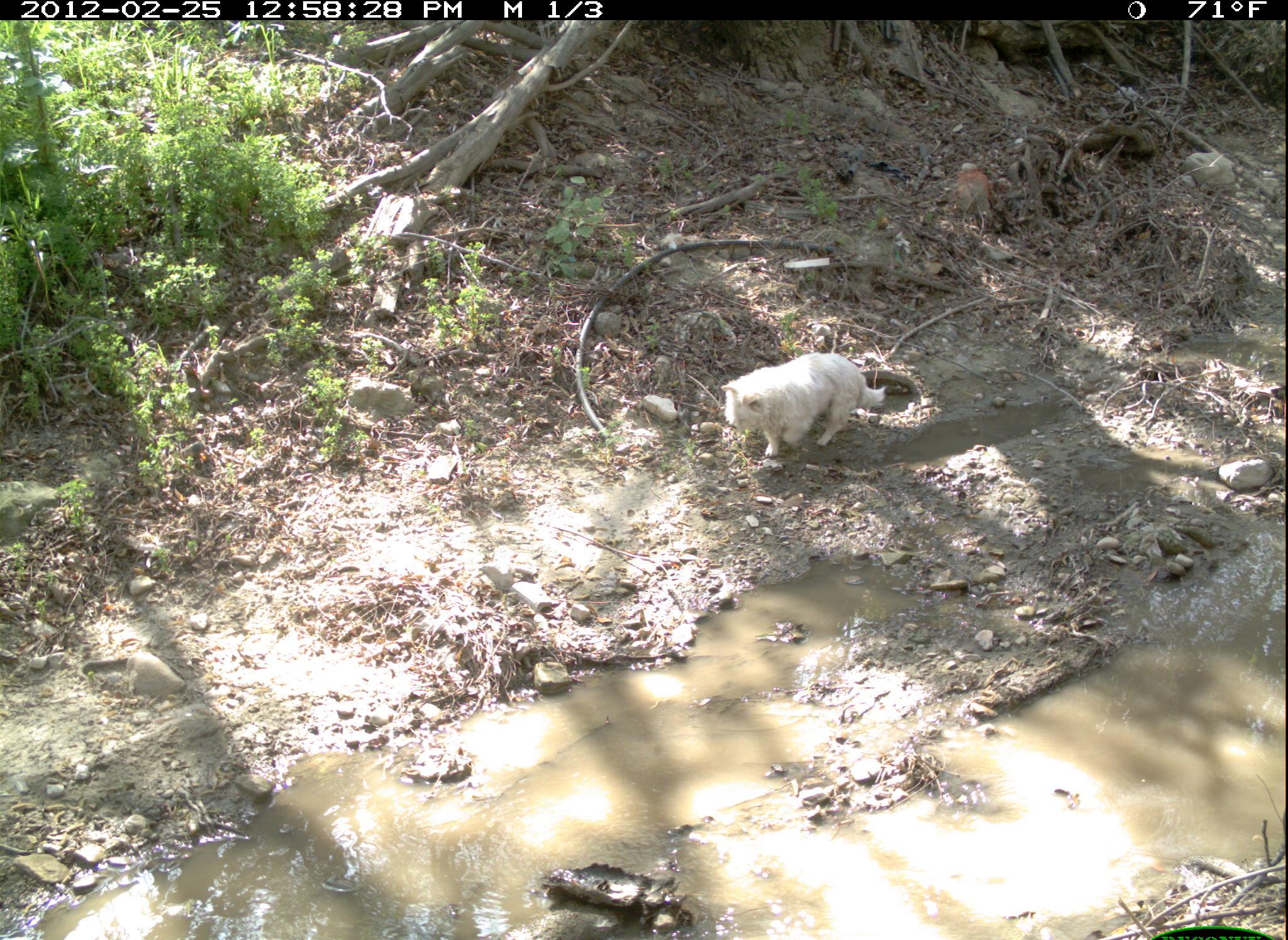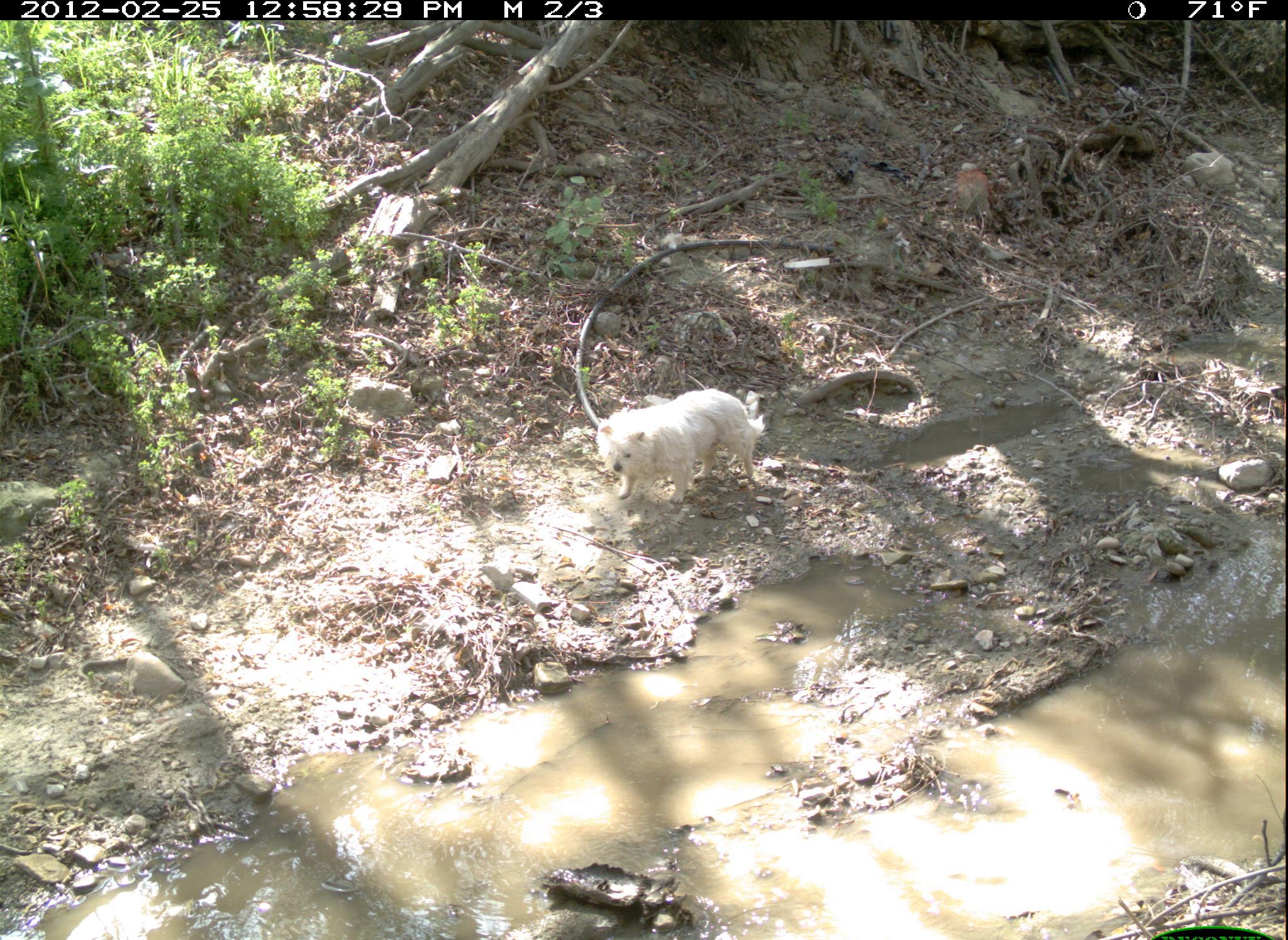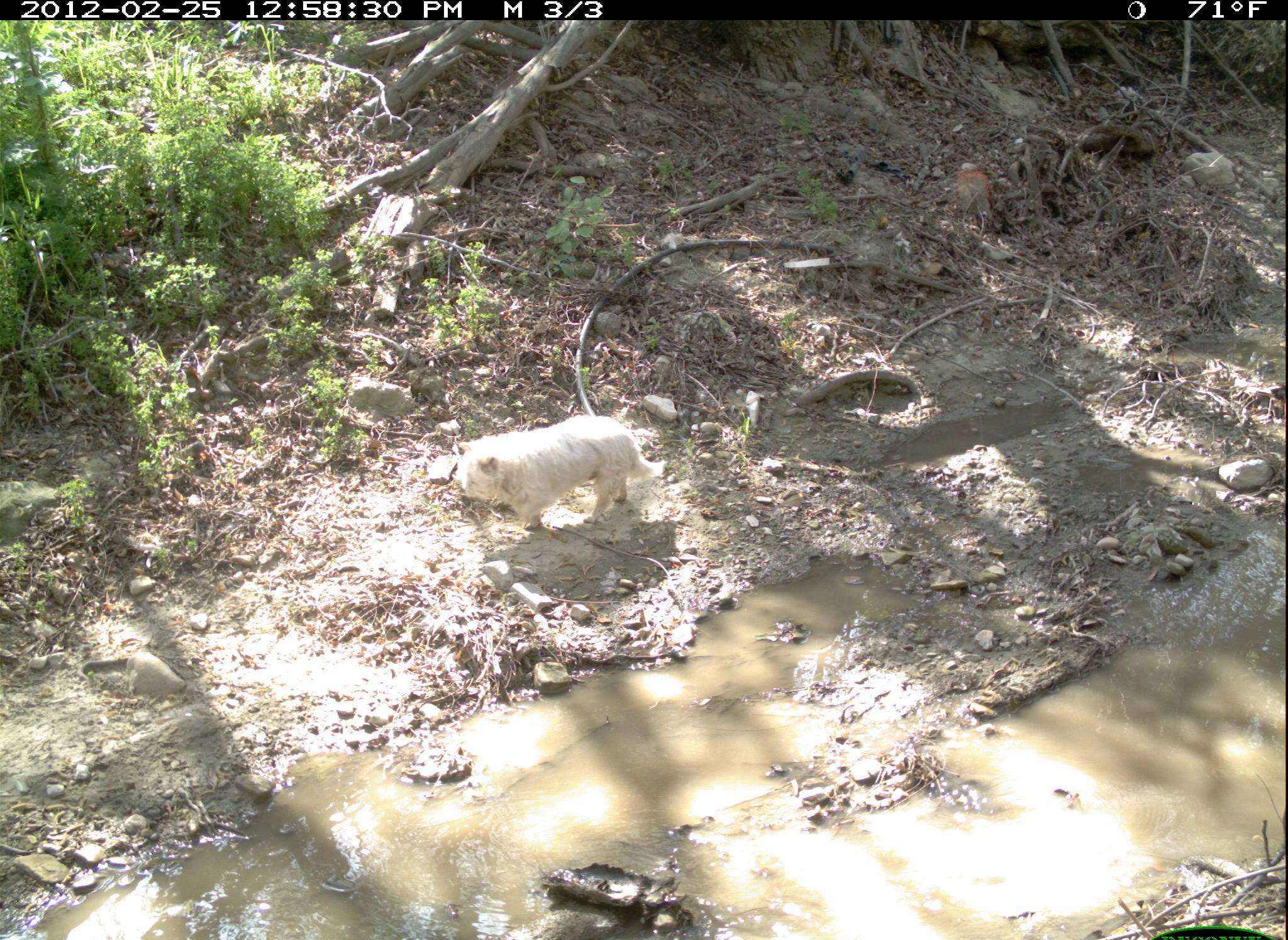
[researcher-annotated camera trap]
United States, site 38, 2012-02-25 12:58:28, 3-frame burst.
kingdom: Animalia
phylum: Chordata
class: Mammalia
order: Carnivora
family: Canidae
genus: Canis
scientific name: Canis familiaris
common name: domestic dog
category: dog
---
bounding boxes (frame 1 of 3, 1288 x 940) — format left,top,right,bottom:
dog: 713,348,894,464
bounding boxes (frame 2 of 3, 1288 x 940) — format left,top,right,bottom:
dog: 589,375,776,519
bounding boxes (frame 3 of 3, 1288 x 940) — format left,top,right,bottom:
dog: 444,411,668,538